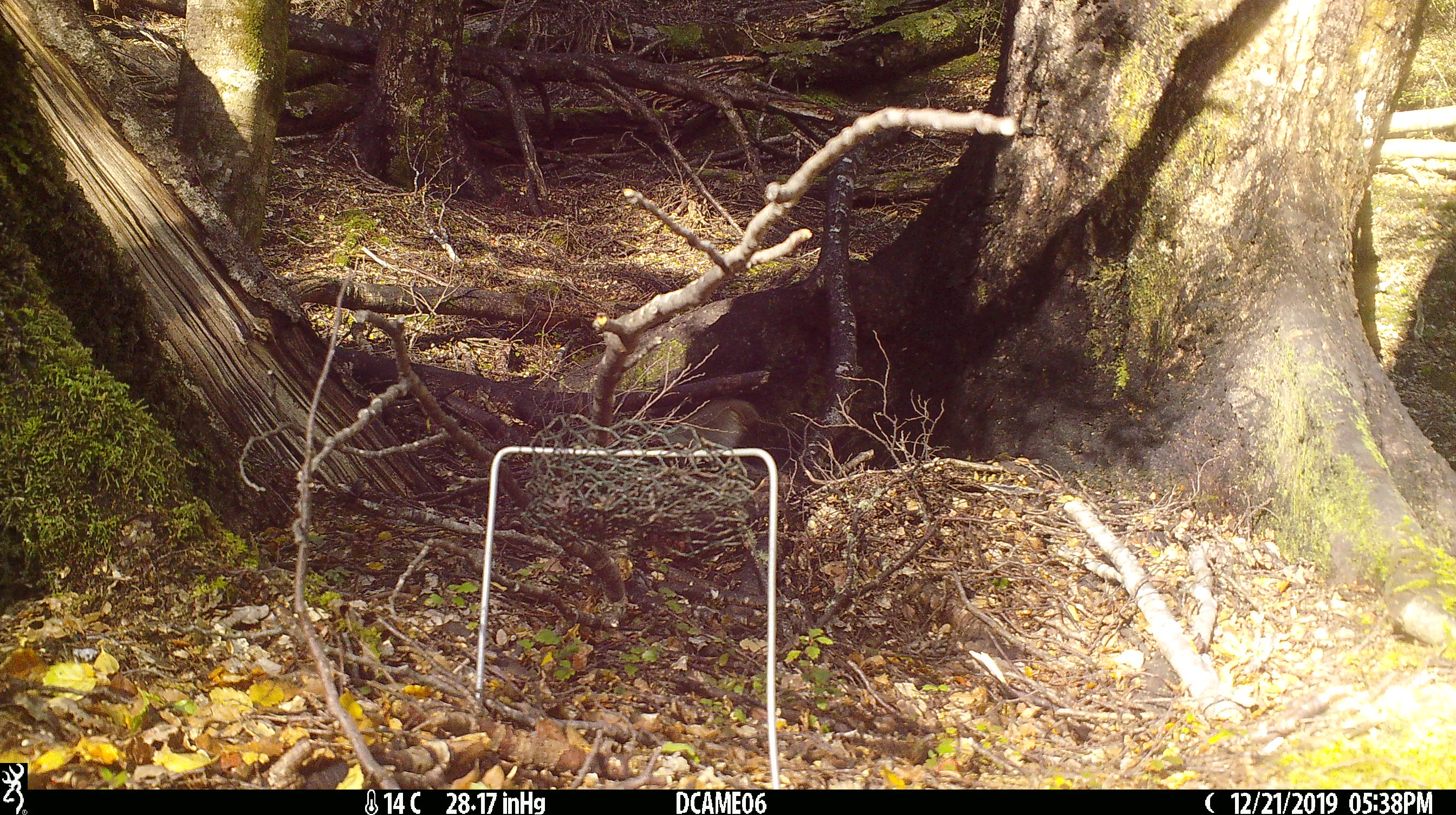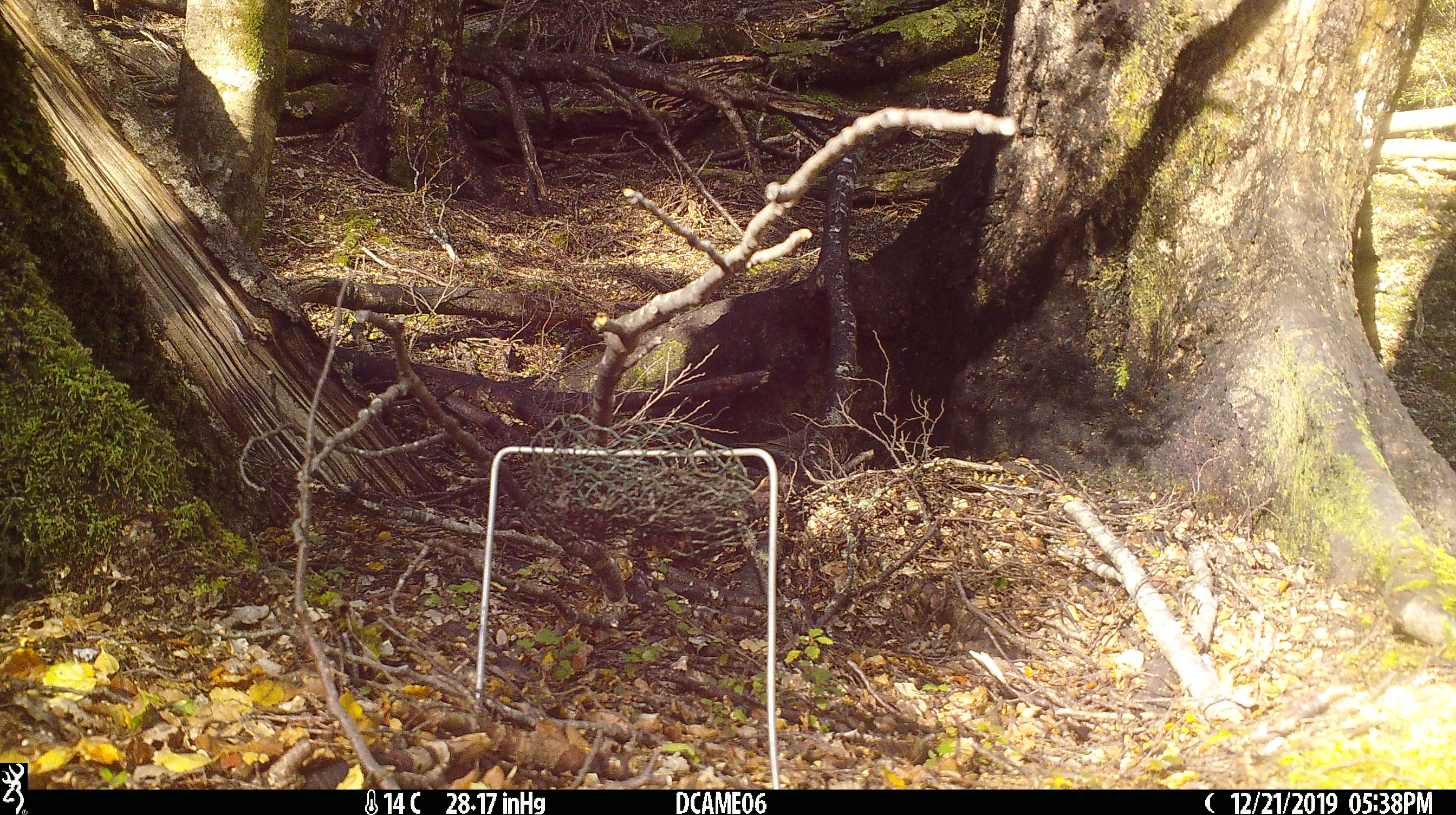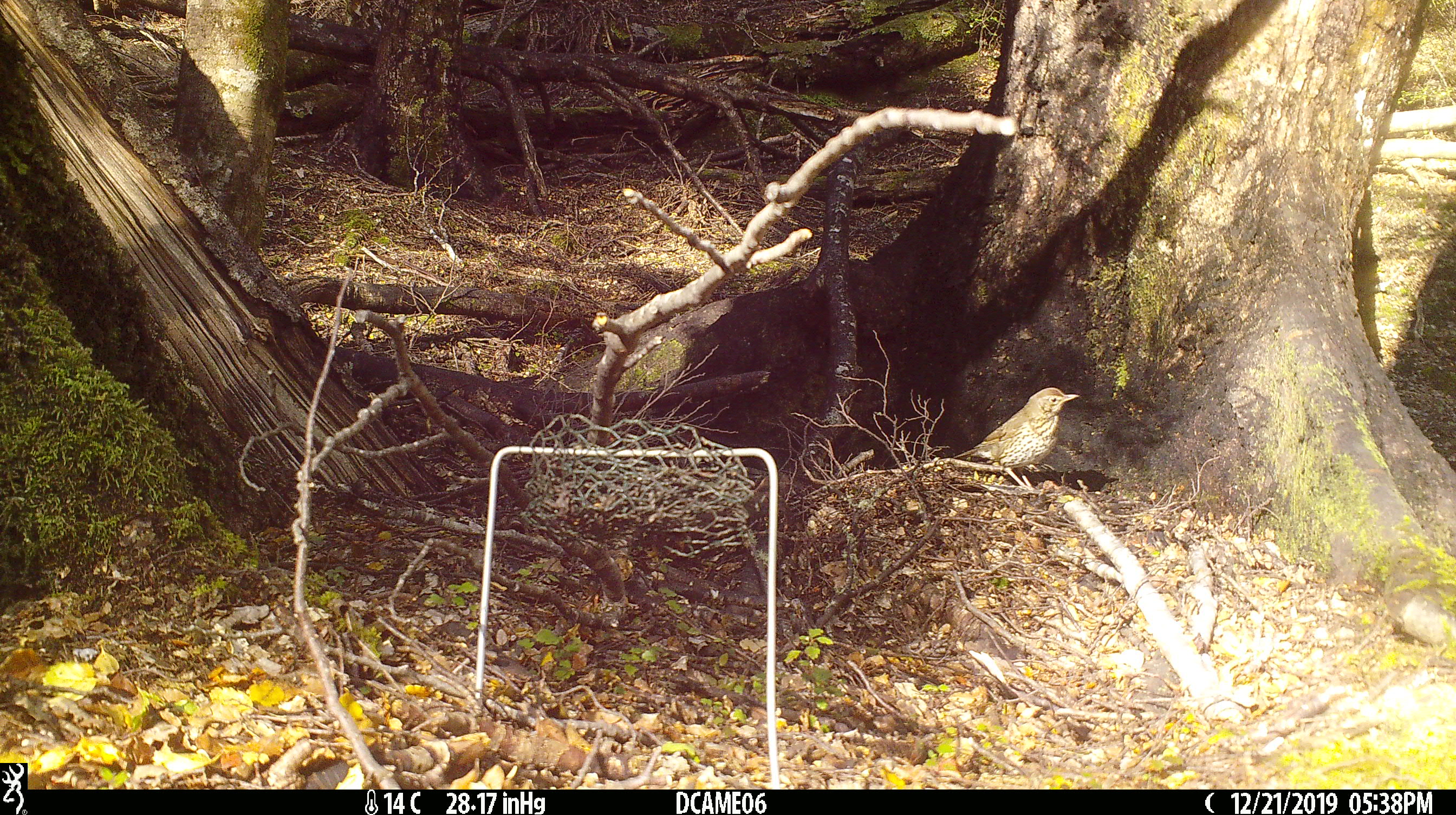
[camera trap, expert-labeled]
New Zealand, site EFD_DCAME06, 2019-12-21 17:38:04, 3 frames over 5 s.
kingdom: Animalia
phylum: Chordata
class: Aves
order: Passeriformes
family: Turdidae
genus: Turdus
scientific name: Turdus philomelos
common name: song thrush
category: thrush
Thrush (song thrush) (Turdus philomelos).